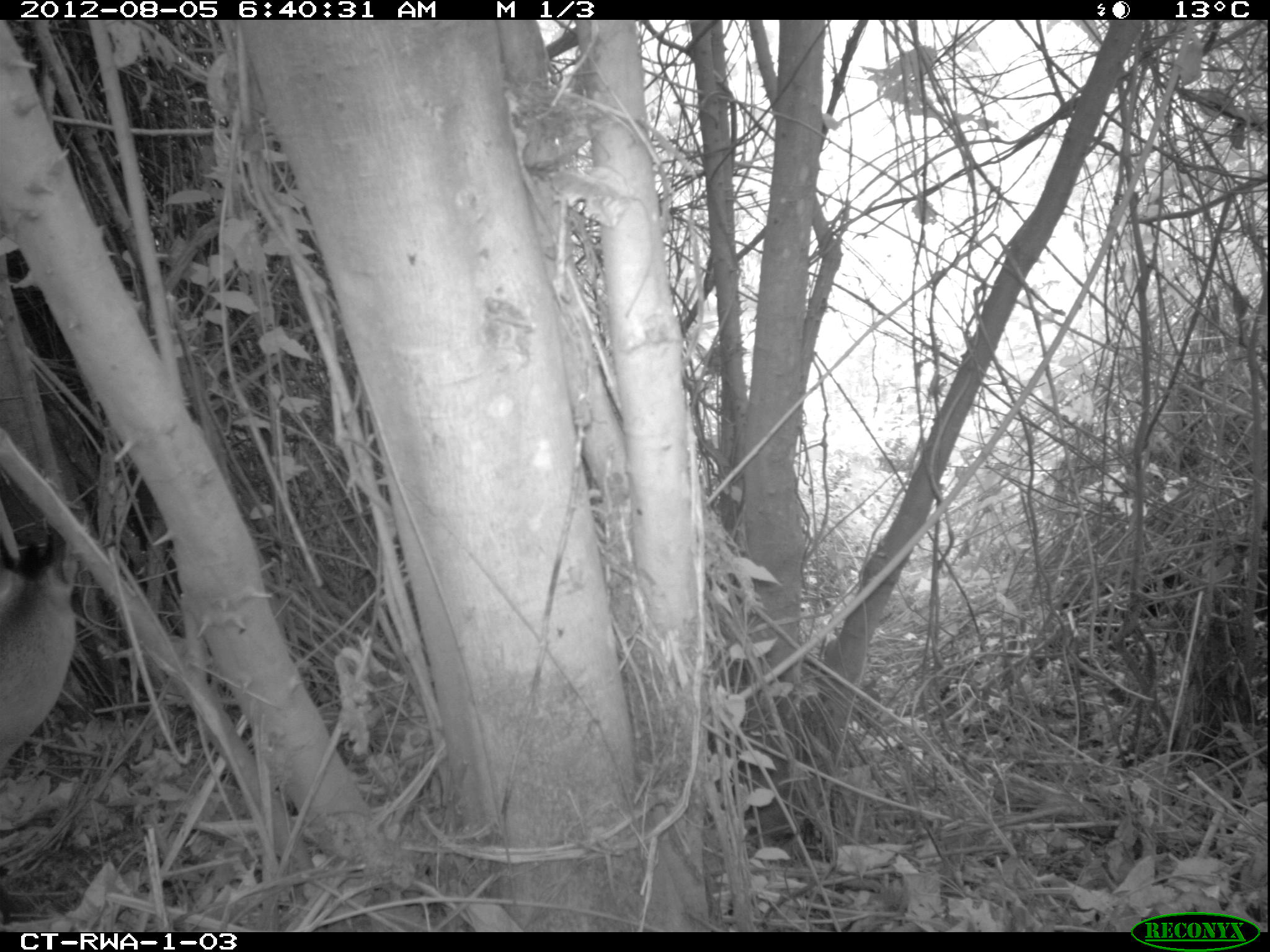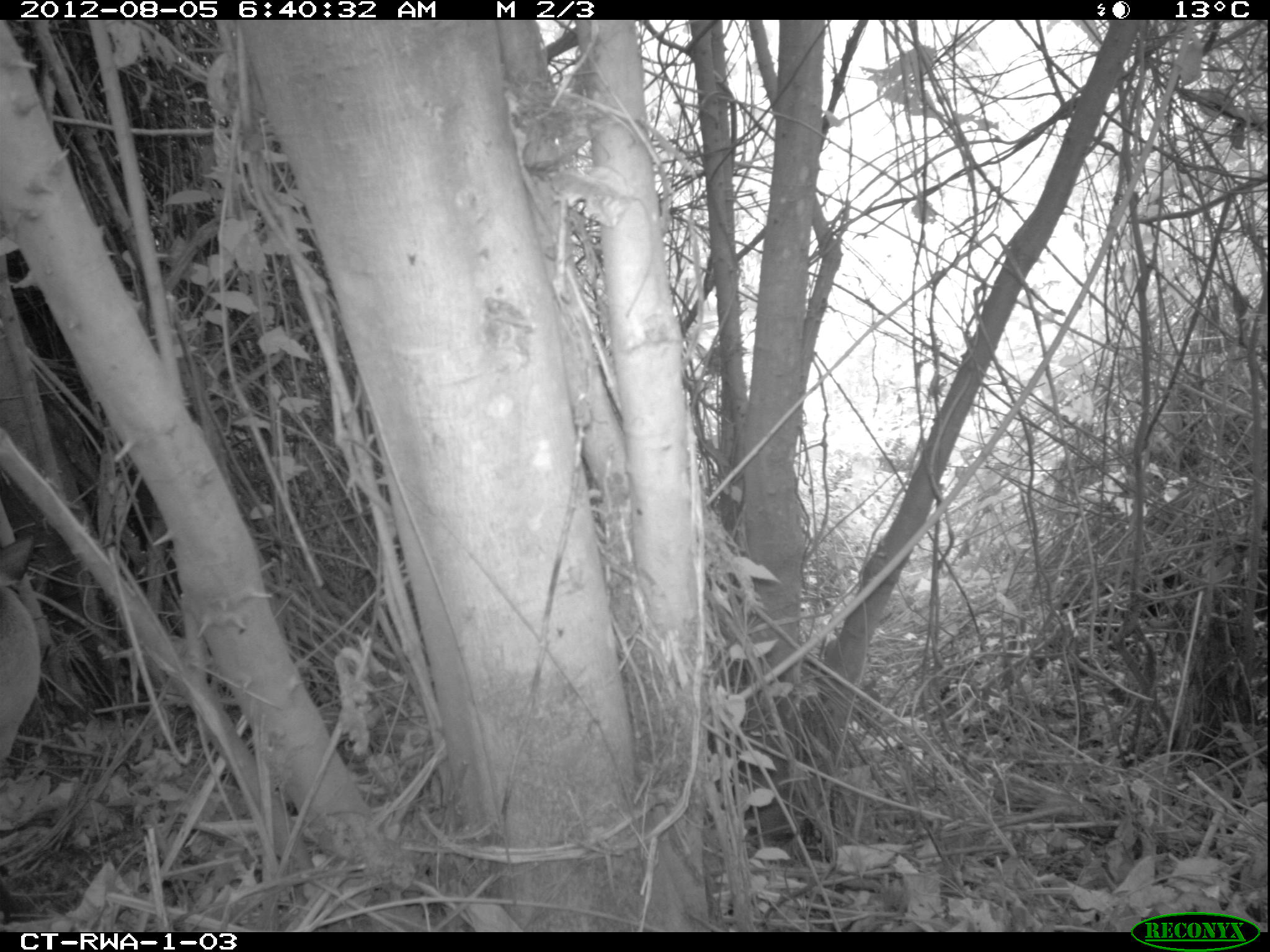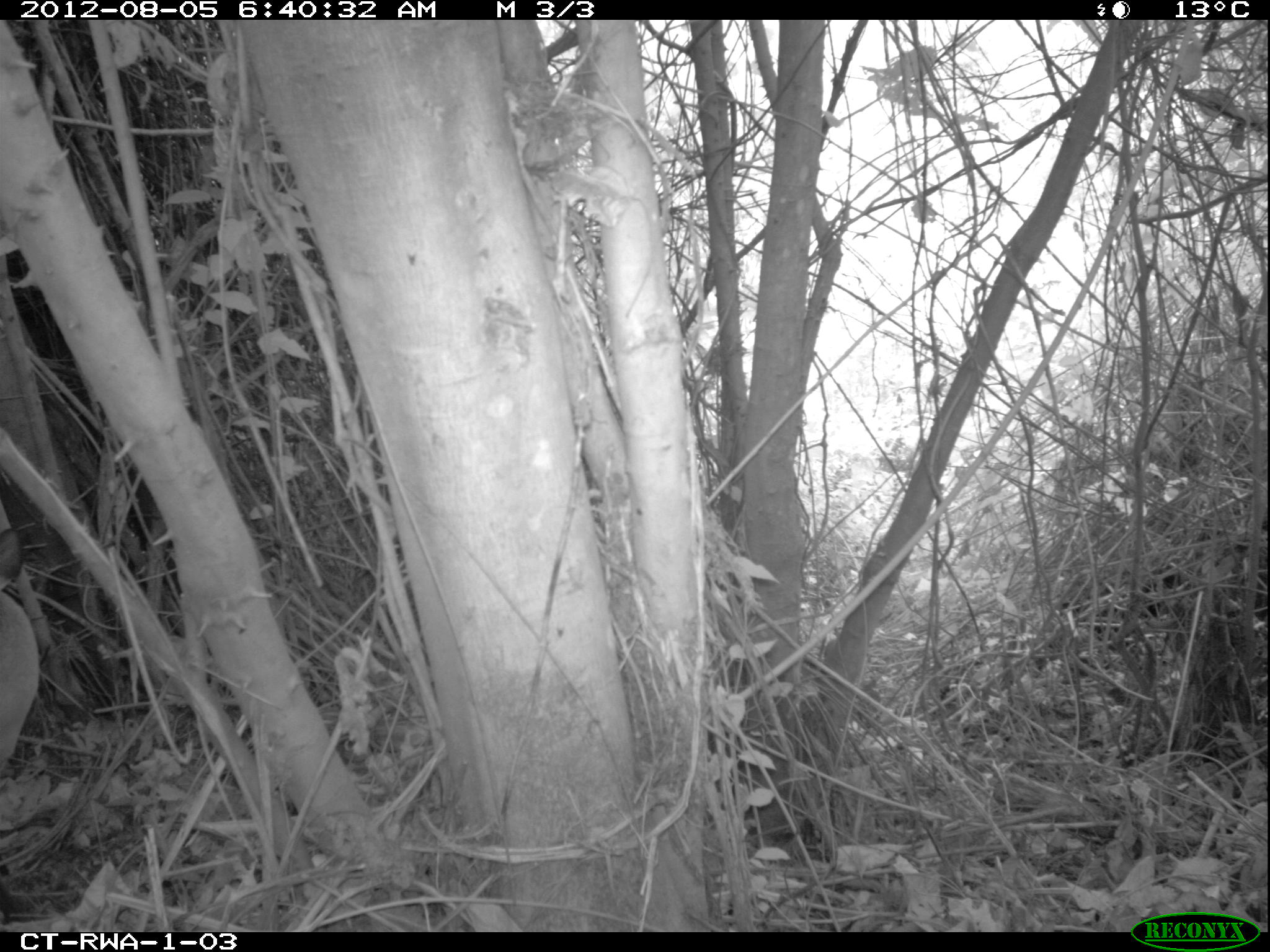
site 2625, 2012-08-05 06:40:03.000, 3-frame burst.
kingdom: Animalia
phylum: Chordata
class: Mammalia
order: Artiodactyla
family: Bovidae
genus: Cephalophus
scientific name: Cephalophus nigrifrons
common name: black-fronted duiker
Cephalophus nigrifrons (black-fronted duiker), count 1.